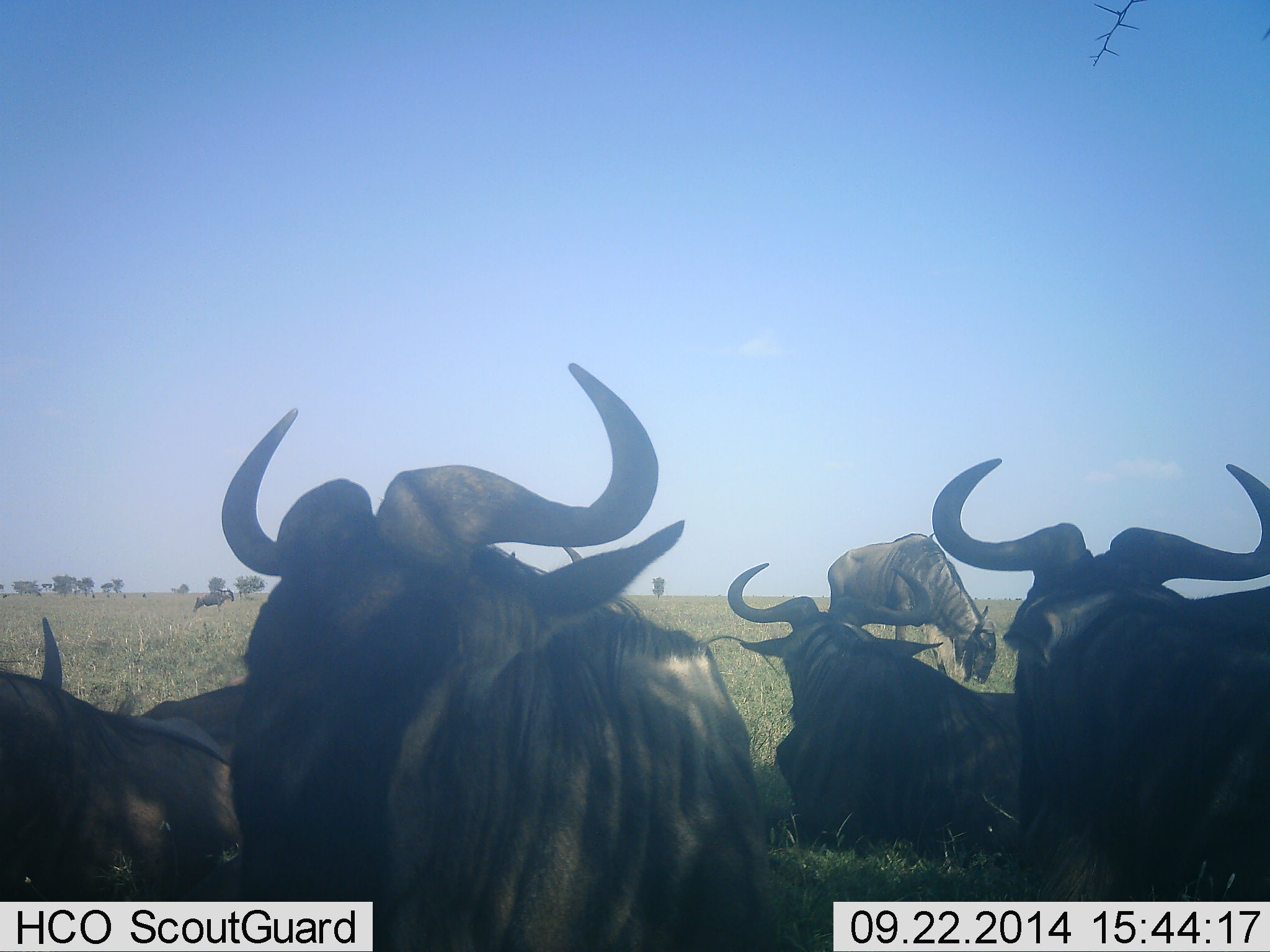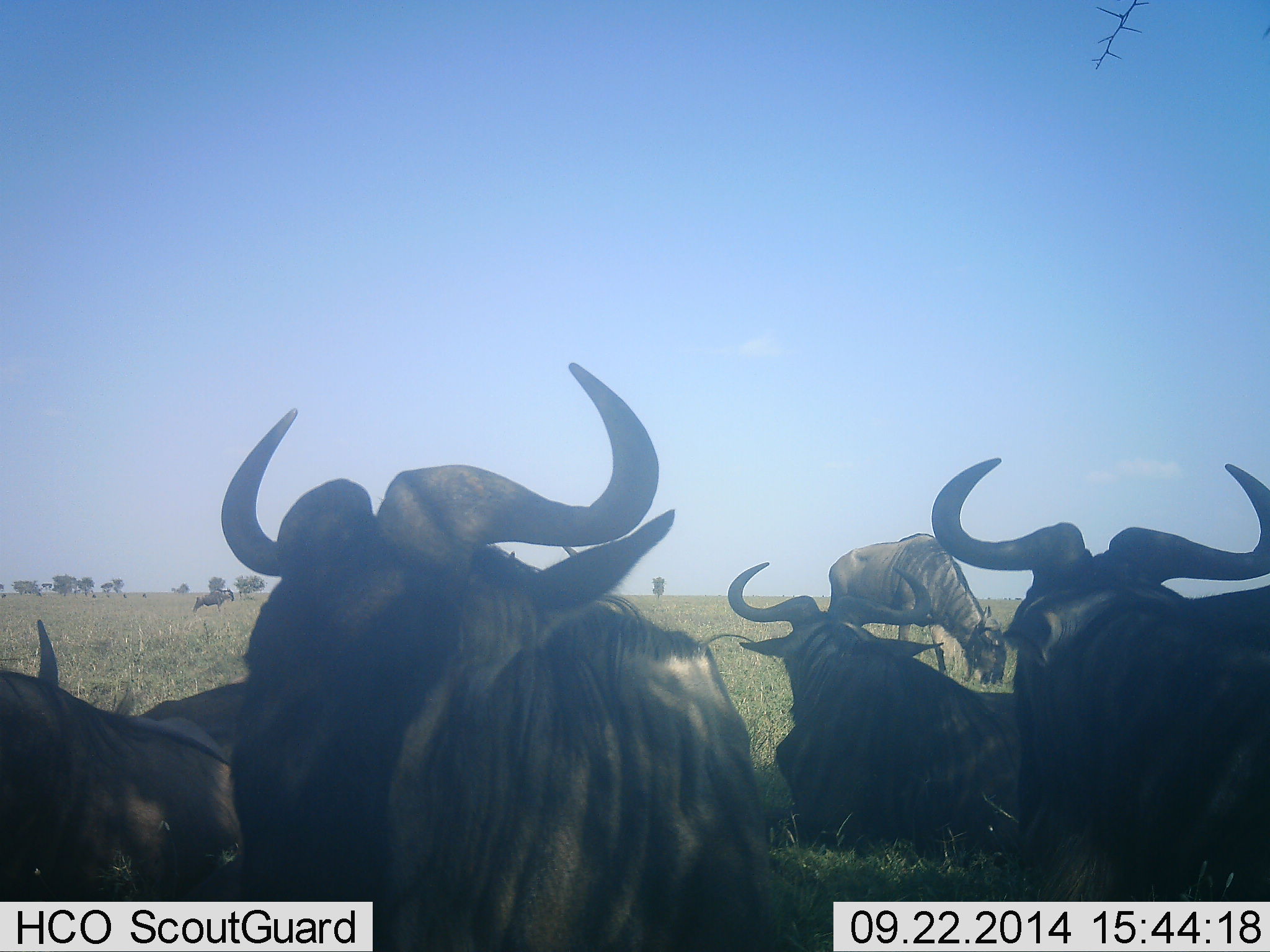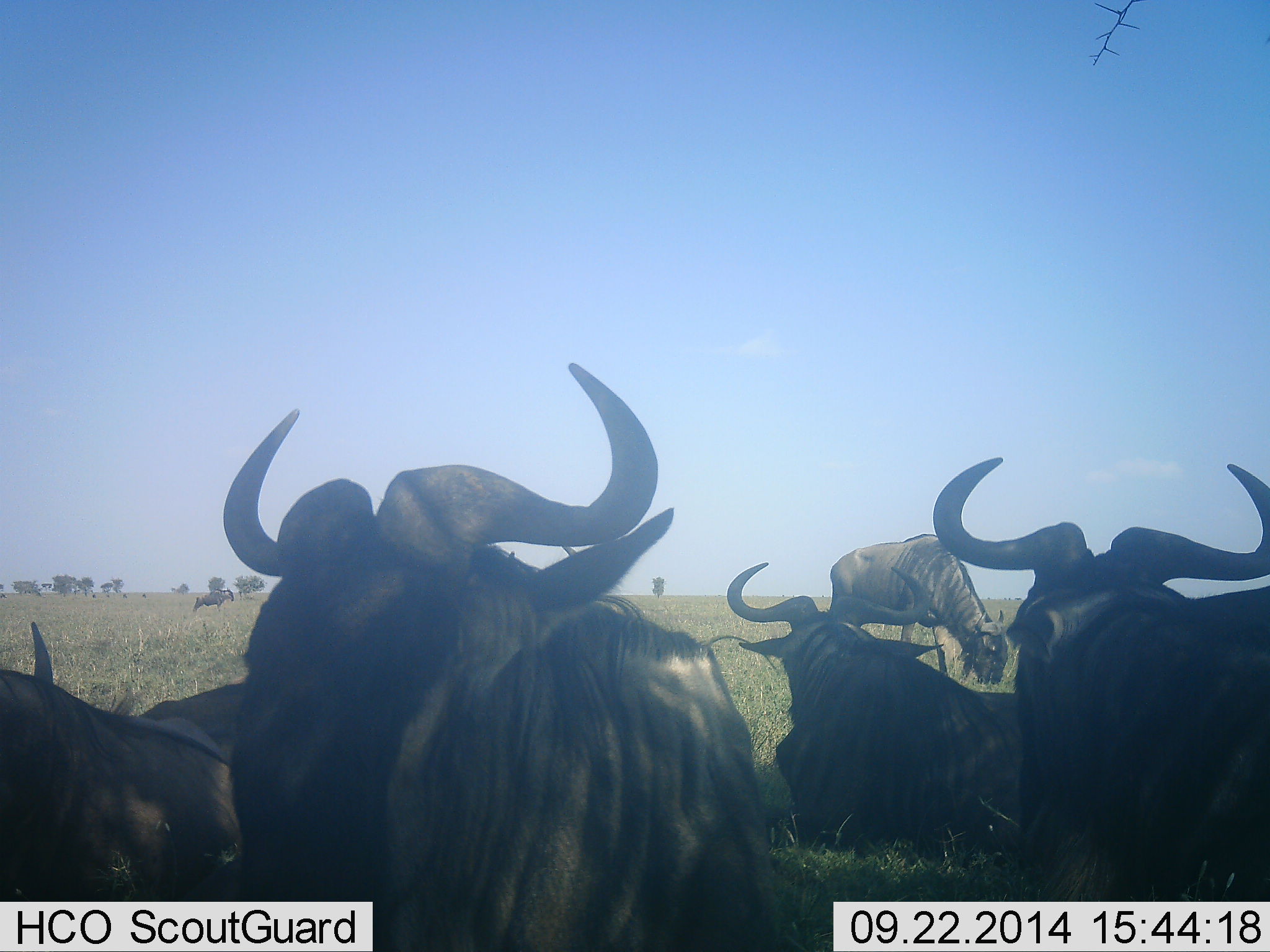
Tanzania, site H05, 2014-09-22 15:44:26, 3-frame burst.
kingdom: Animalia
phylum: Chordata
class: Mammalia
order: Artiodactyla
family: Bovidae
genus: Connochaetes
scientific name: Connochaetes taurinus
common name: blue wildebeest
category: wildebeest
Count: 6.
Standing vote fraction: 50%.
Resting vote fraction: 90%.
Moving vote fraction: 0%.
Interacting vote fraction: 0%.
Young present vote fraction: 0%.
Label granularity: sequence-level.